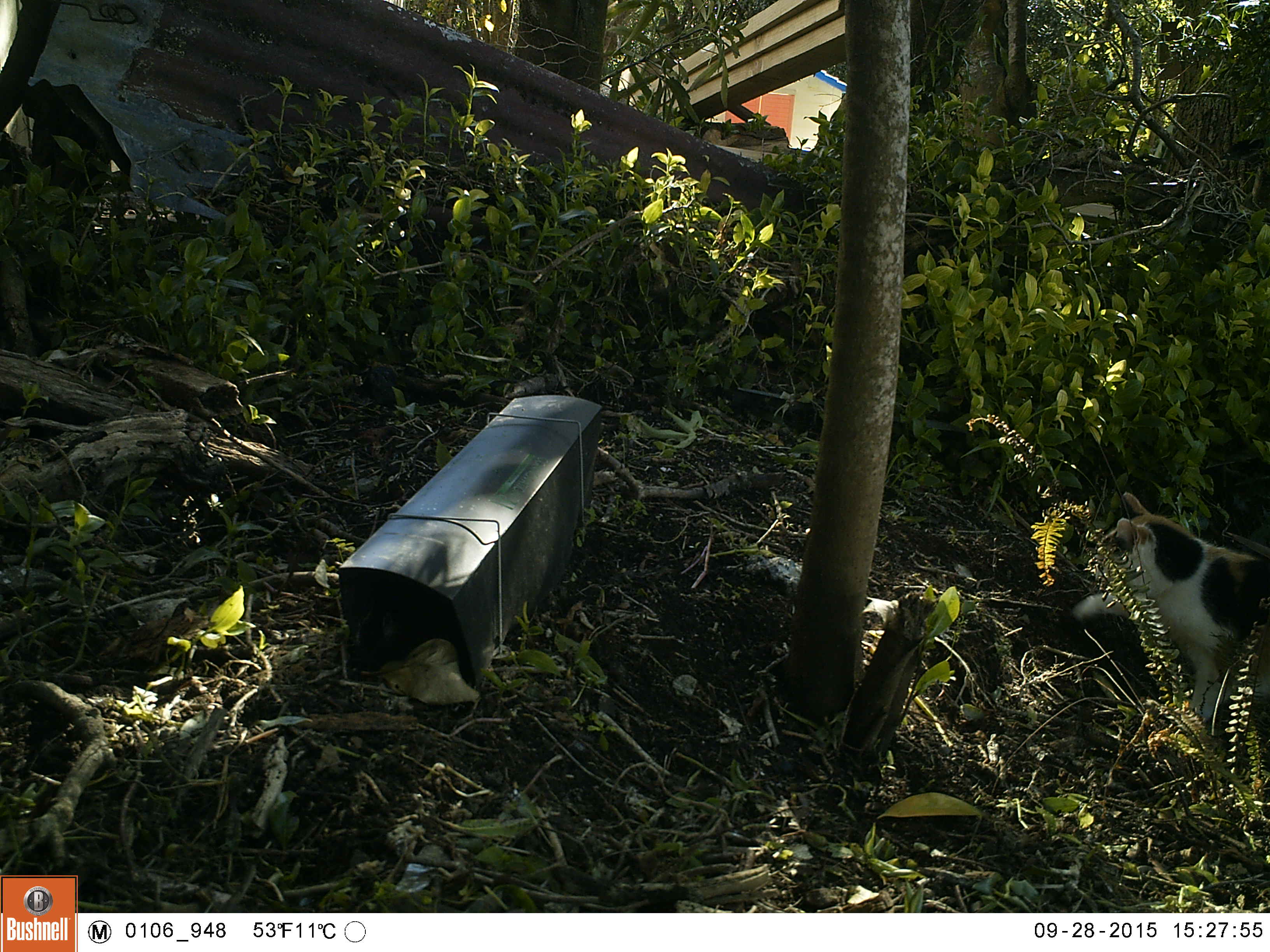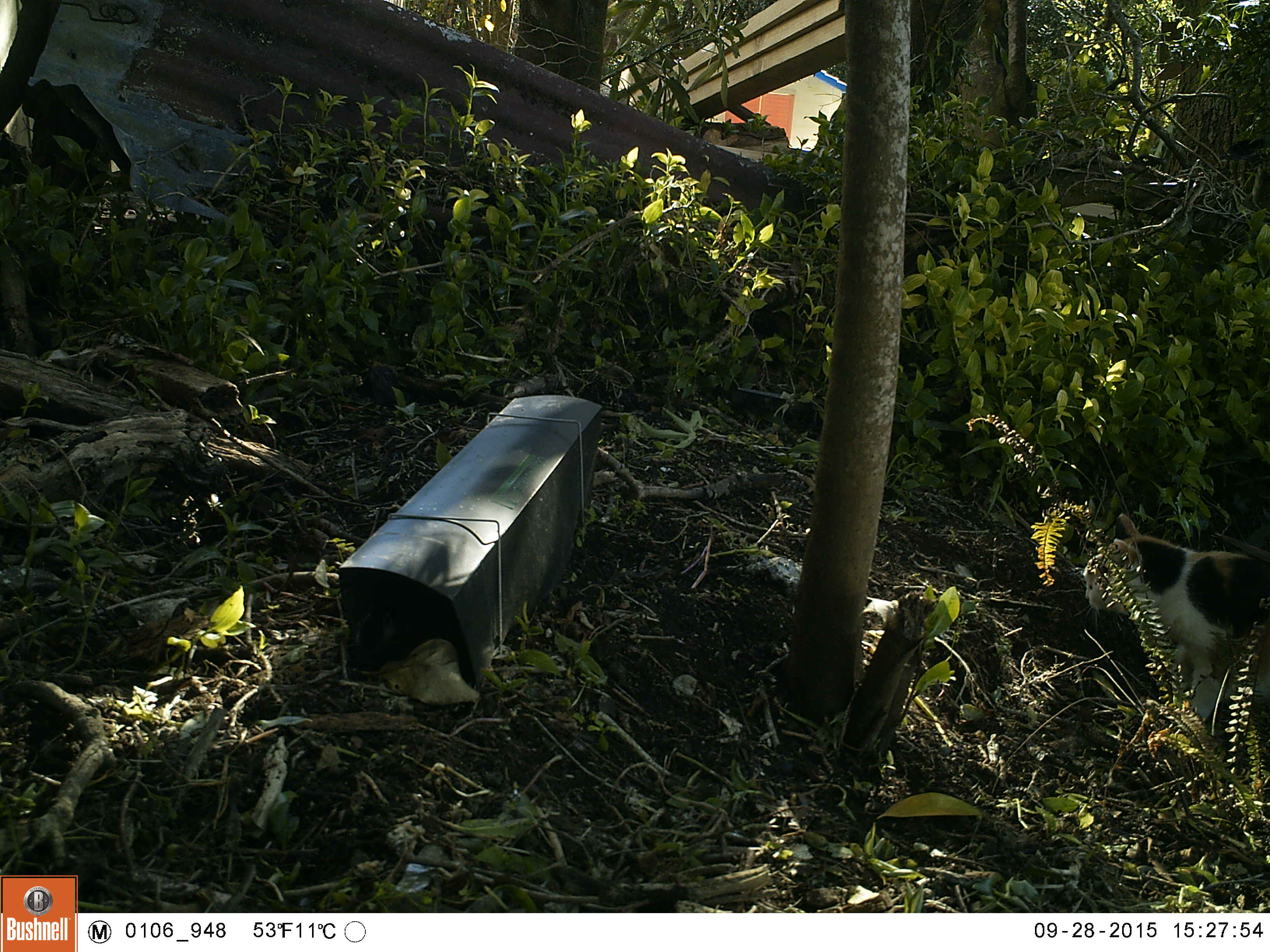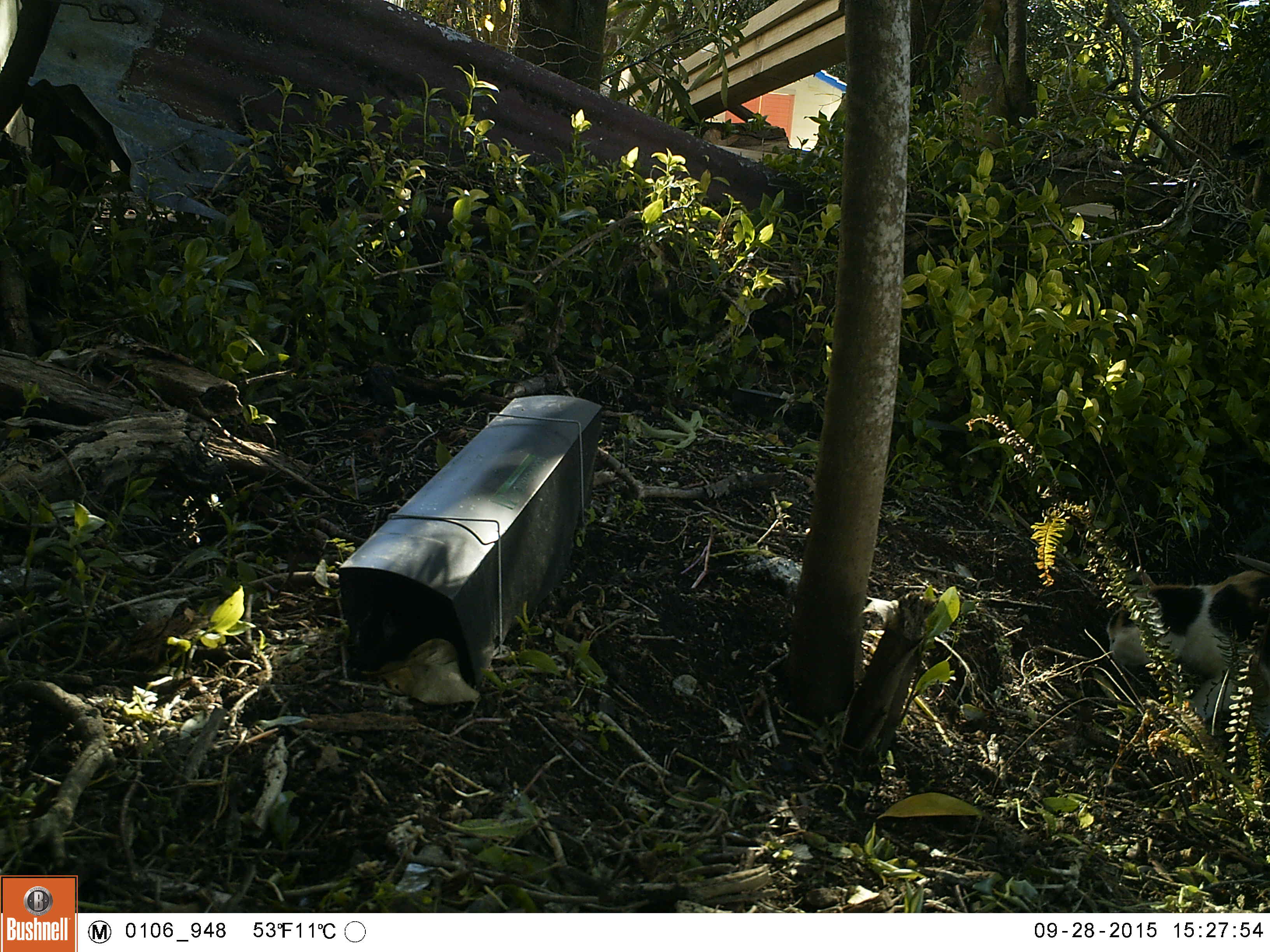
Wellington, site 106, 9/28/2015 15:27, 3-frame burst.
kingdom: Animalia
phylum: Chordata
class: Mammalia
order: Carnivora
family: Felidae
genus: Felis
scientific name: Felis catus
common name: cat